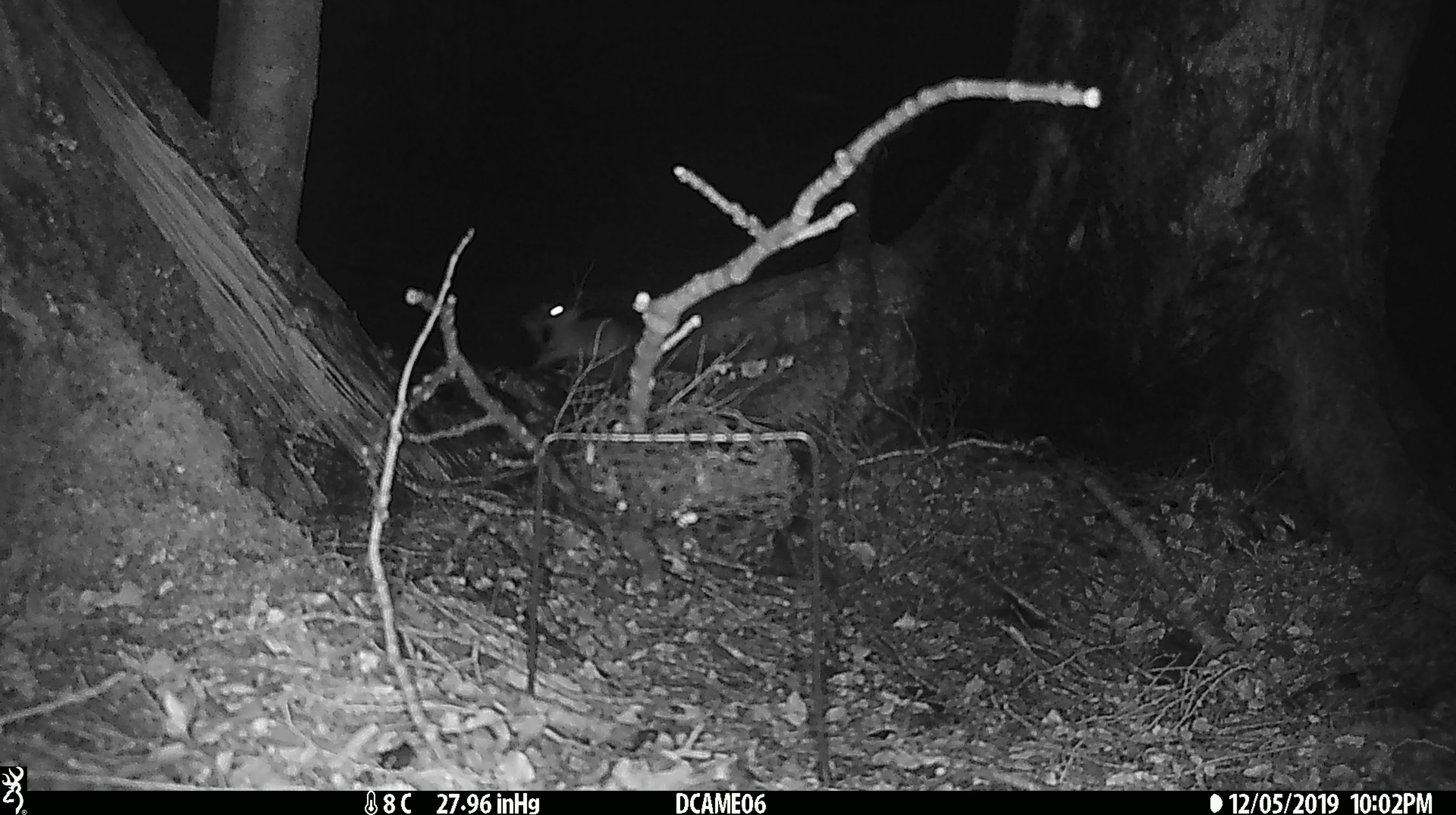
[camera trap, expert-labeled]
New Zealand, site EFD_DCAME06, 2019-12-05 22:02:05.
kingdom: Animalia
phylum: Chordata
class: Mammalia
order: Rodentia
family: Muridae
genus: Rattus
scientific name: Rattus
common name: rat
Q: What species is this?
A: Rat (Rattus).